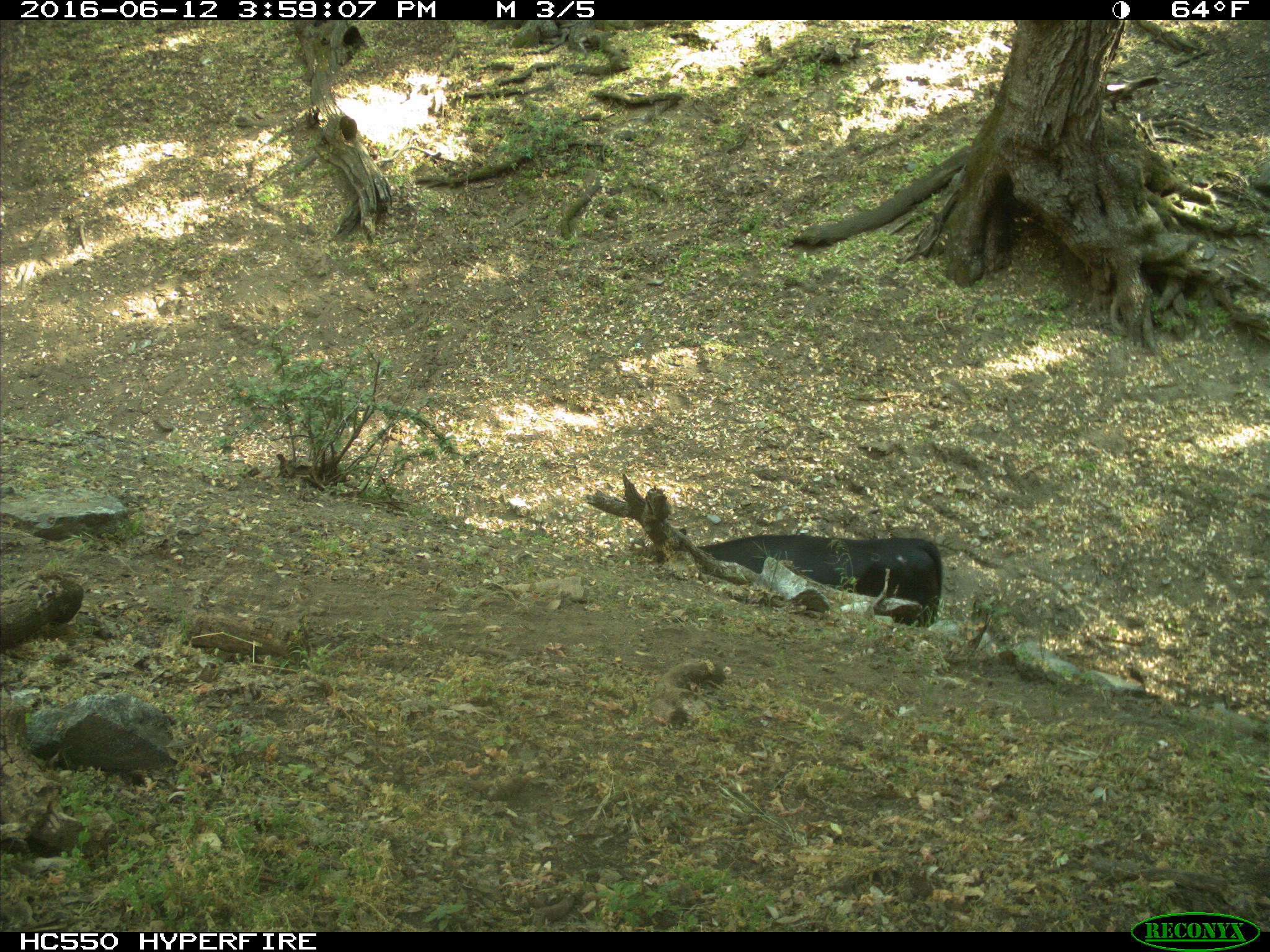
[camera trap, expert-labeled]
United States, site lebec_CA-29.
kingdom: Animalia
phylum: Chordata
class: Mammalia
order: Artiodactyla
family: Bovidae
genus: Bos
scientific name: Bos taurus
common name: domestic cow